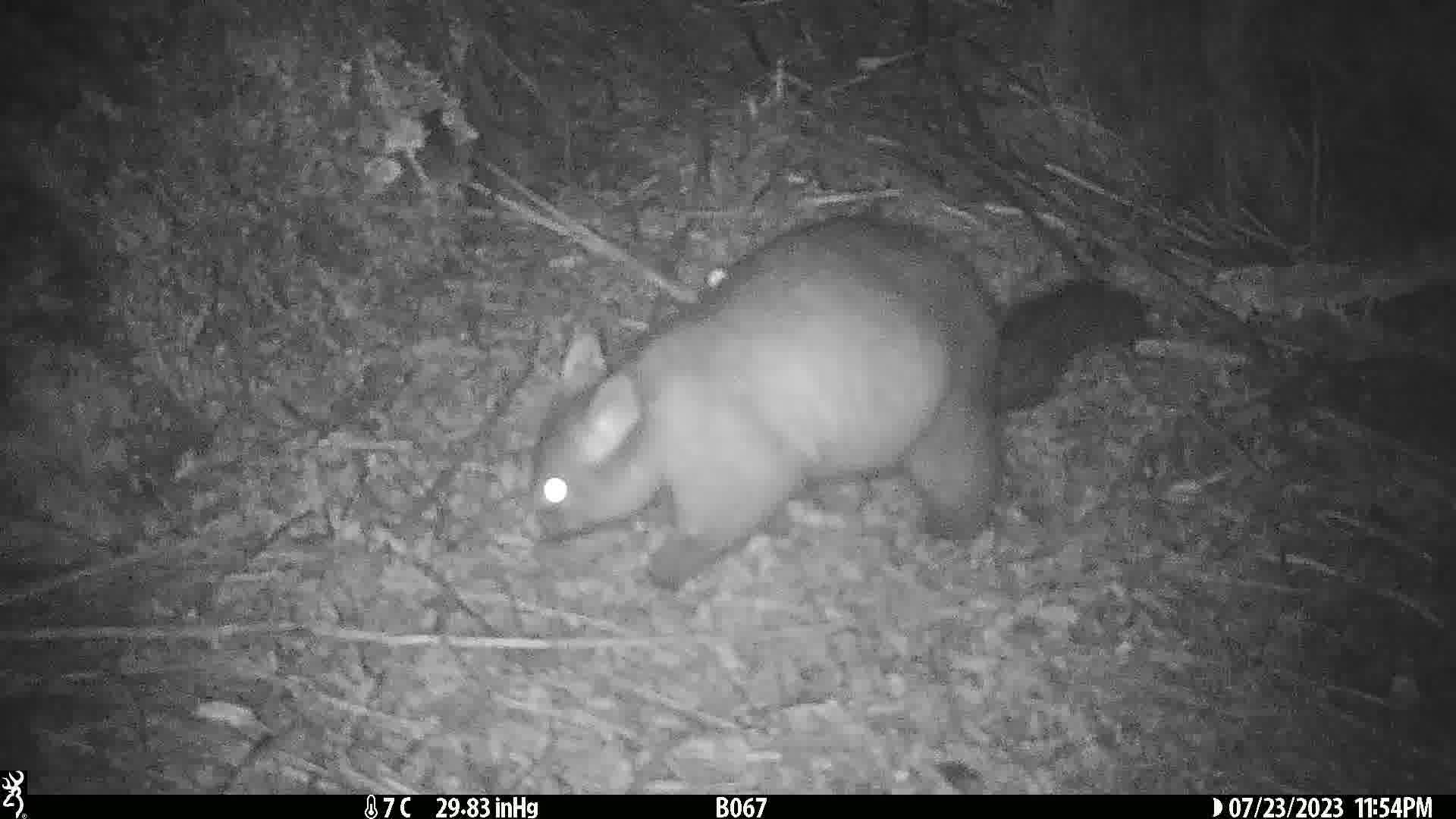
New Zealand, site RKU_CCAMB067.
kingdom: Animalia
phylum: Chordata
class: Mammalia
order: Diprotodontia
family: Phalangeridae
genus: Trichosurus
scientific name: Trichosurus vulpecula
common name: common brushtail possum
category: possum